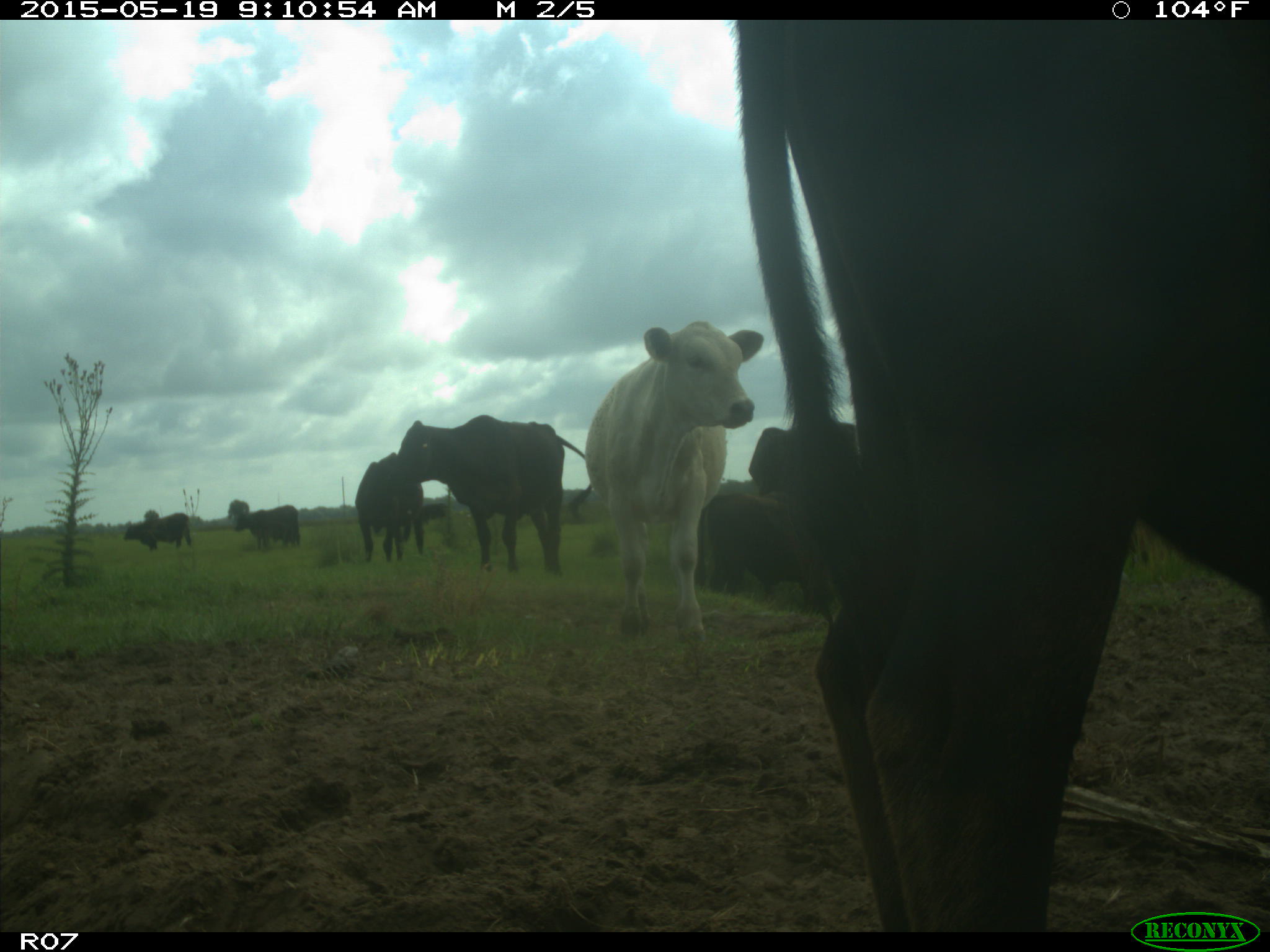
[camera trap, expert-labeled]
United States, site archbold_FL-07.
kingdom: Animalia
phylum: Chordata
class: Mammalia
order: Artiodactyla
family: Bovidae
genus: Bos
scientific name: Bos taurus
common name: domestic cow